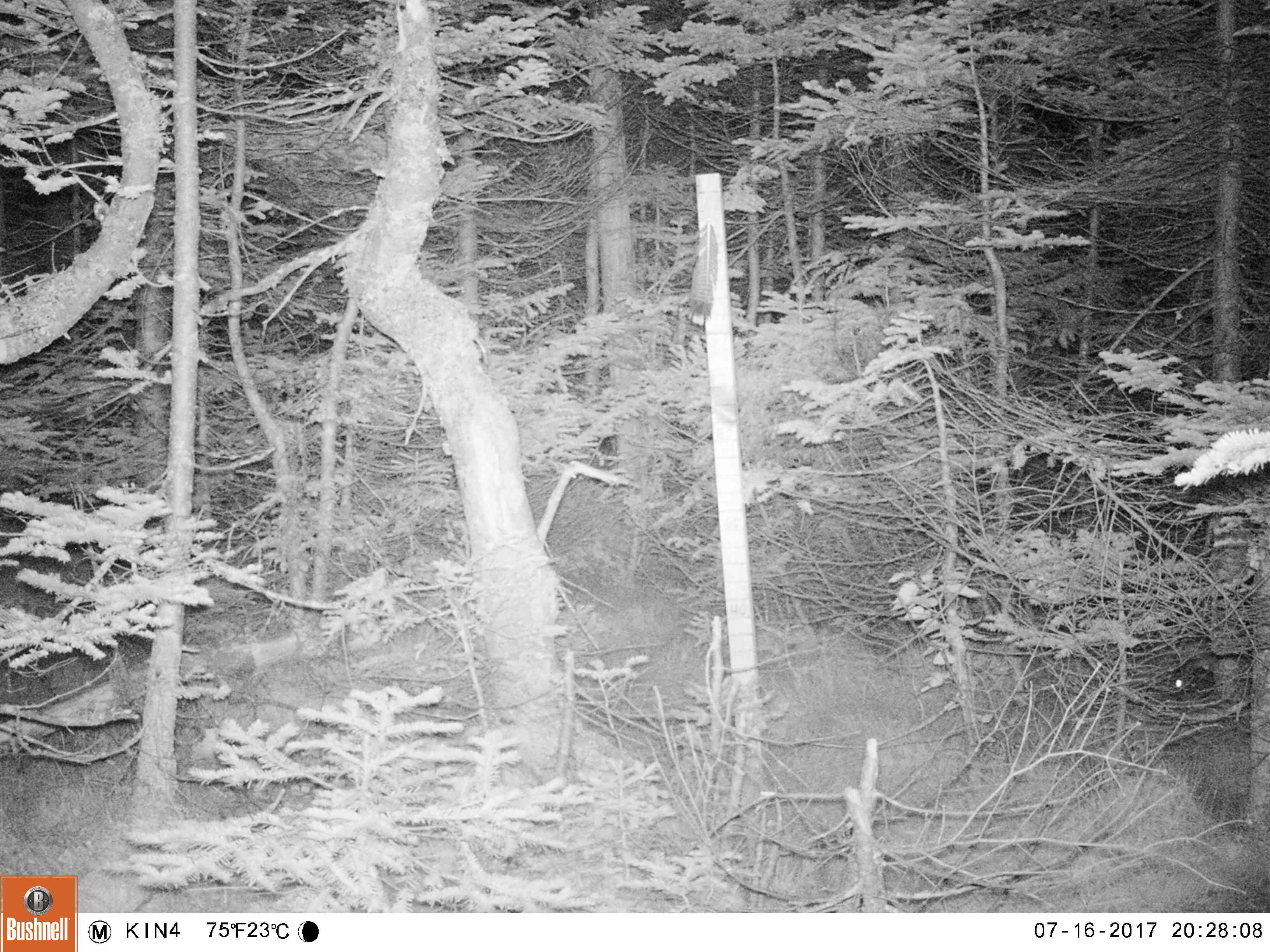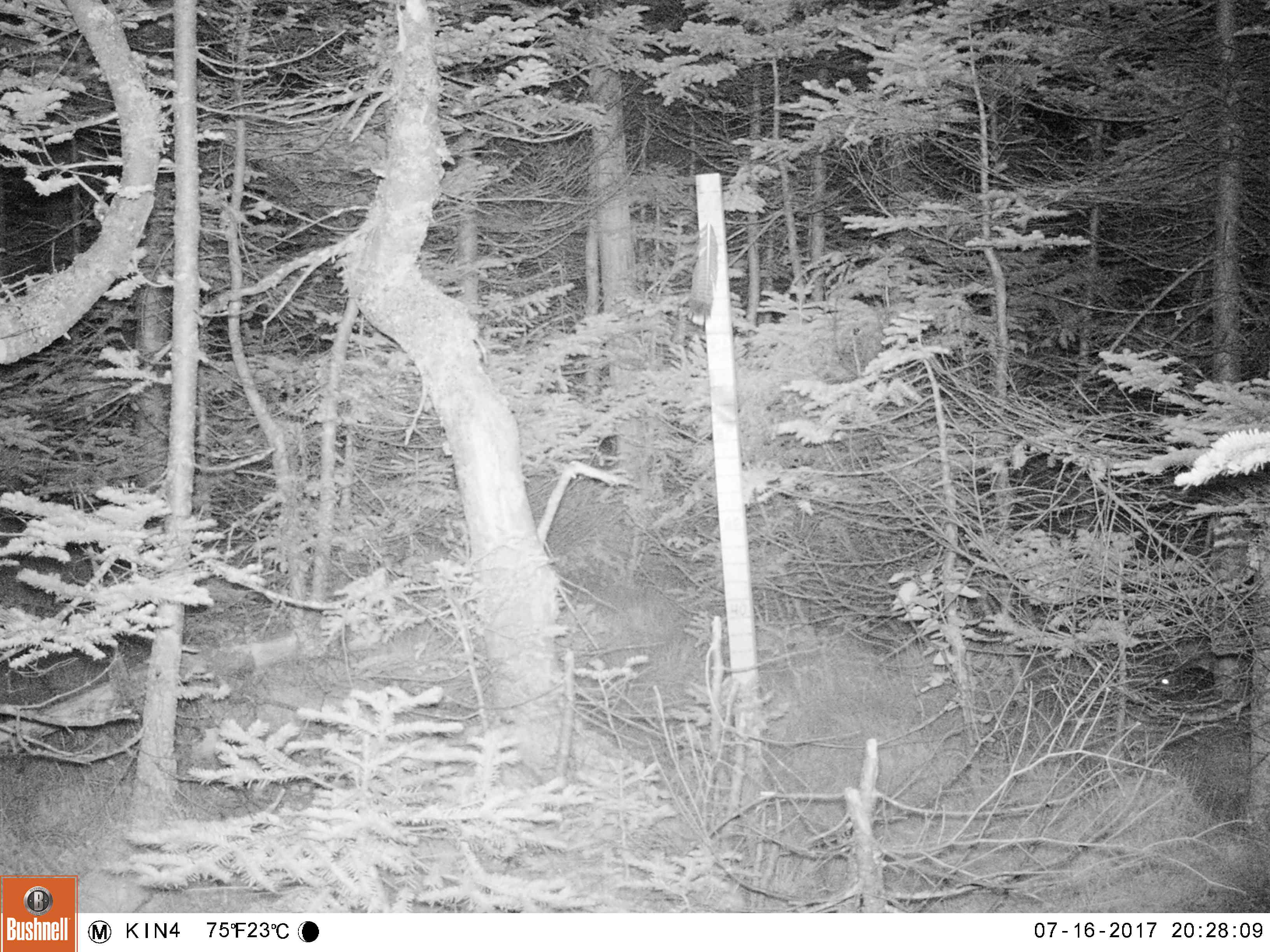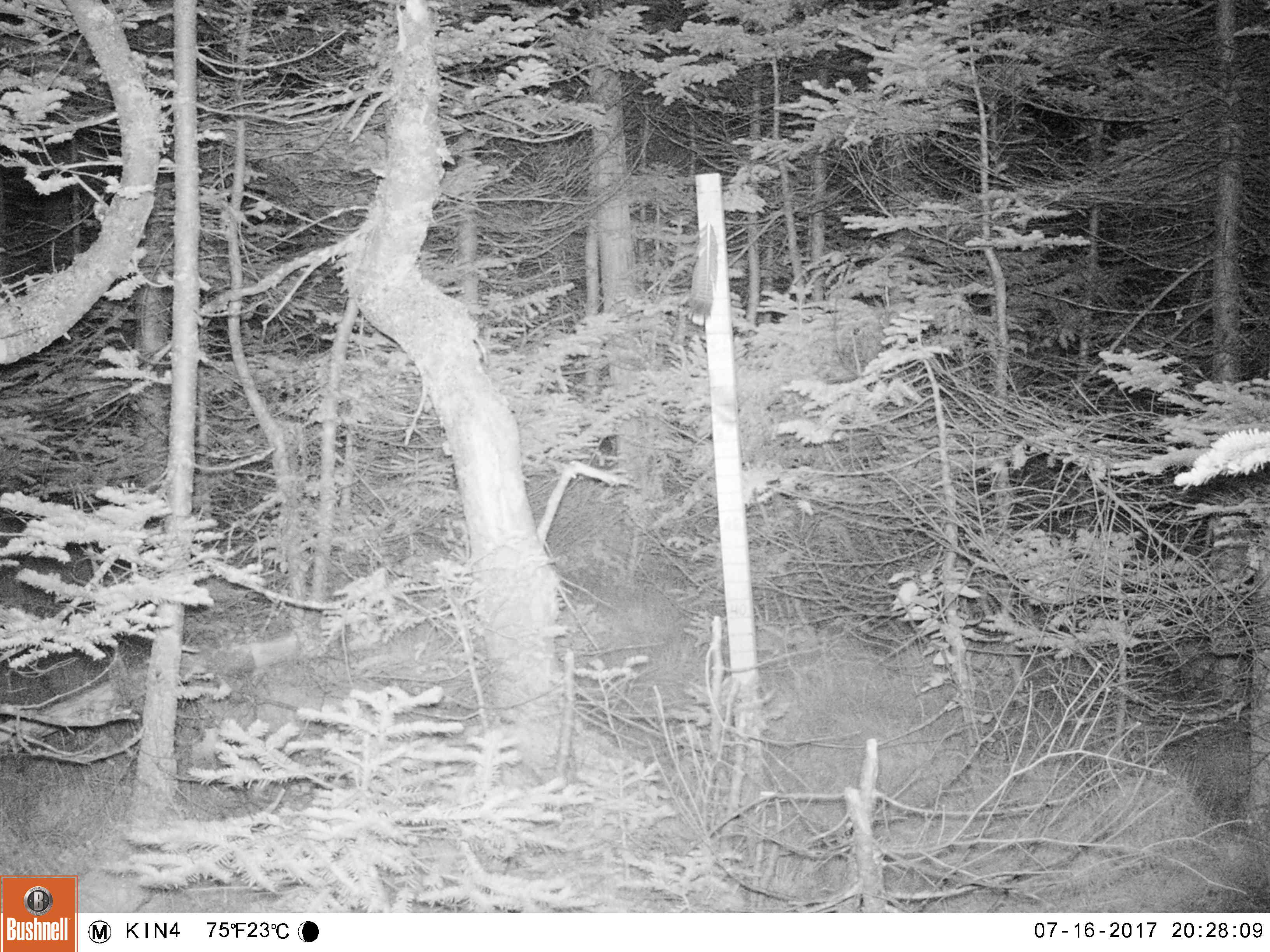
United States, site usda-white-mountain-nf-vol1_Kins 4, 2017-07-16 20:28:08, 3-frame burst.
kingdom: Animalia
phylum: Chordata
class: Mammalia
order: Lagomorpha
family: Leporidae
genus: Lepus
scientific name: Lepus americanus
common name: snowshoe hare